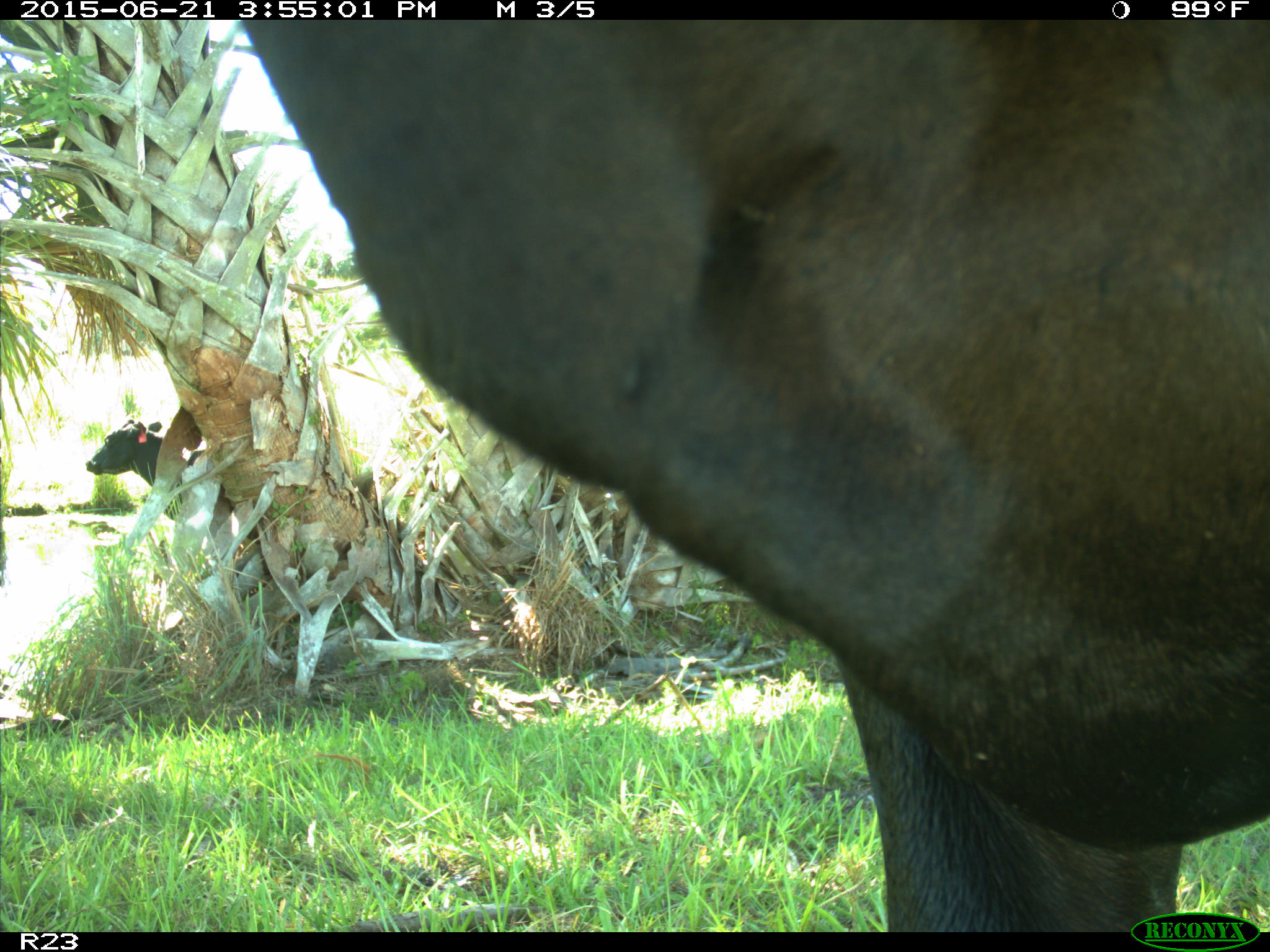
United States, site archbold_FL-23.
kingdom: Animalia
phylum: Chordata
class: Mammalia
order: Artiodactyla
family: Bovidae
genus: Bos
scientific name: Bos taurus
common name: domestic cow